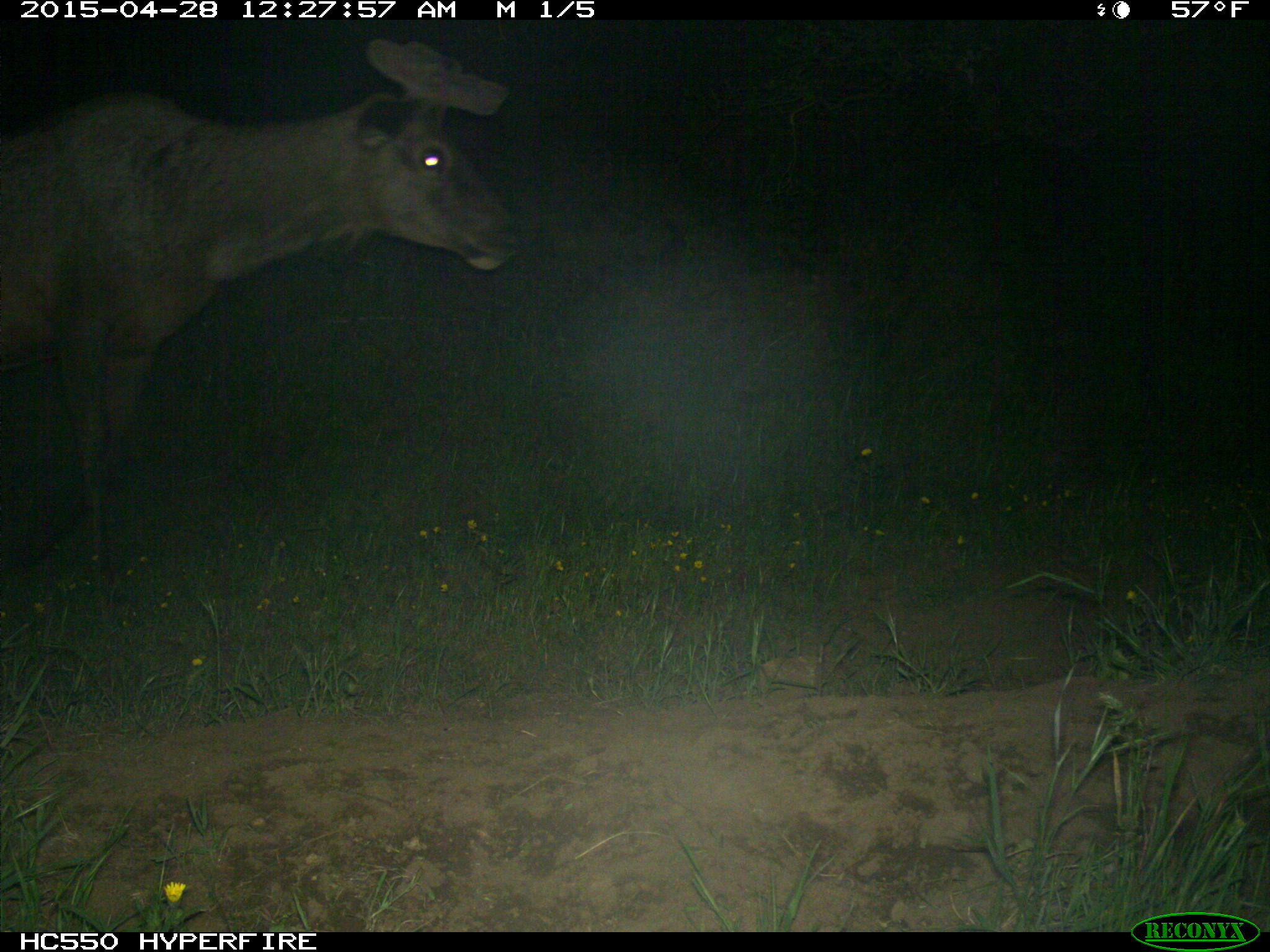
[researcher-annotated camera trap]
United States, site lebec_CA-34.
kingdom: Animalia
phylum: Chordata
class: Mammalia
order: Artiodactyla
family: Cervidae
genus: Cervus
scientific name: Cervus canadensis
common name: elk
Cervus canadensis (elk).